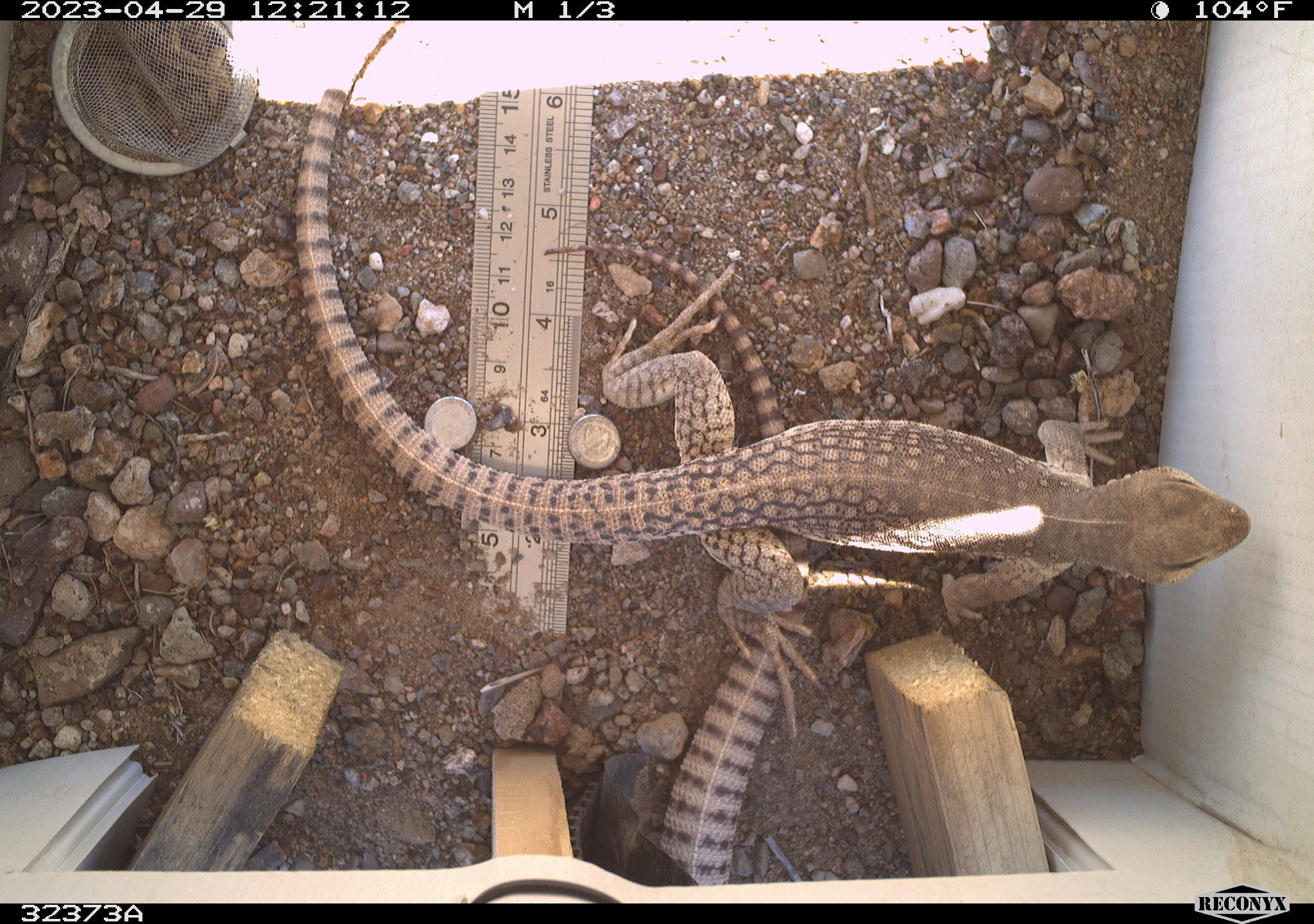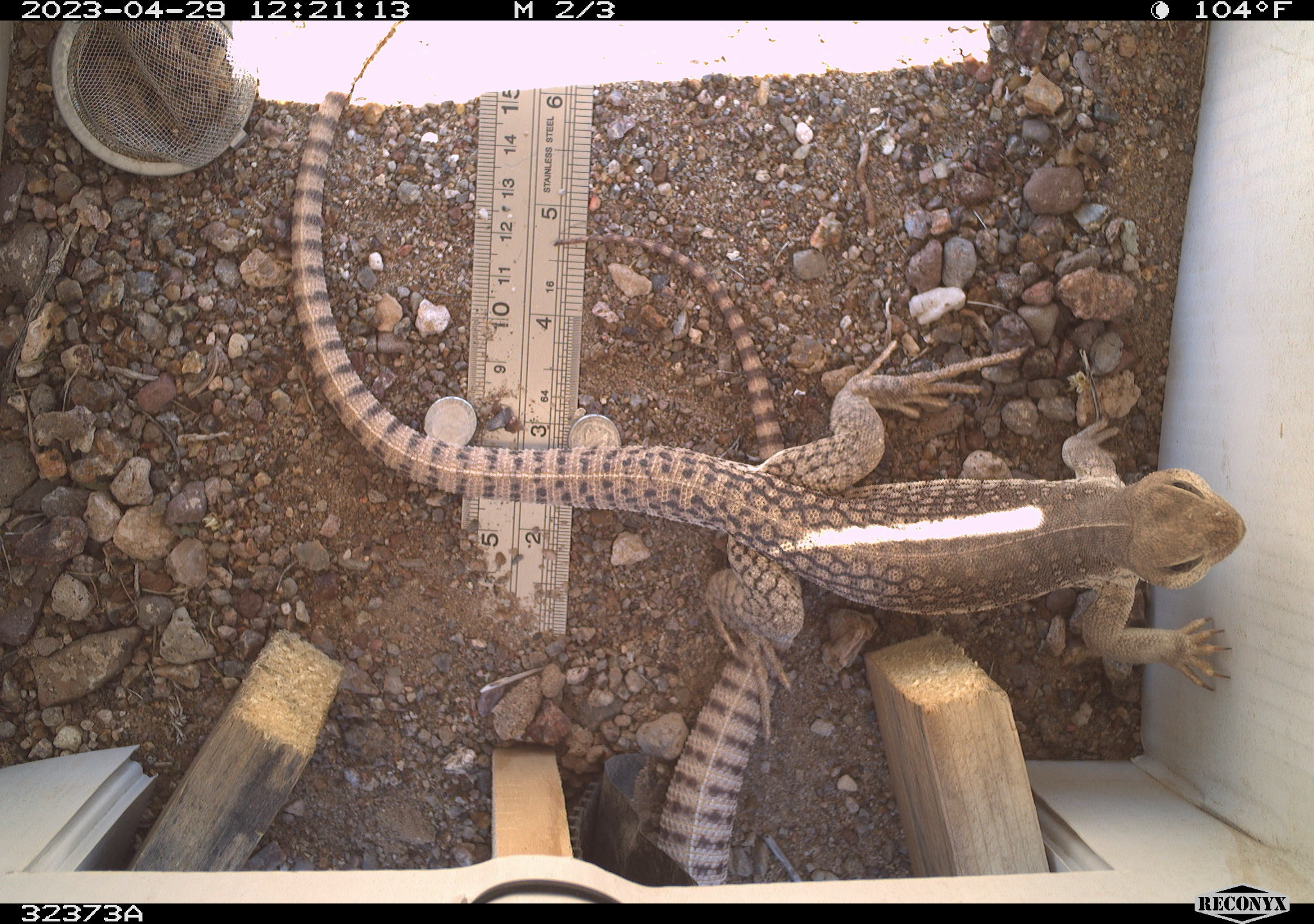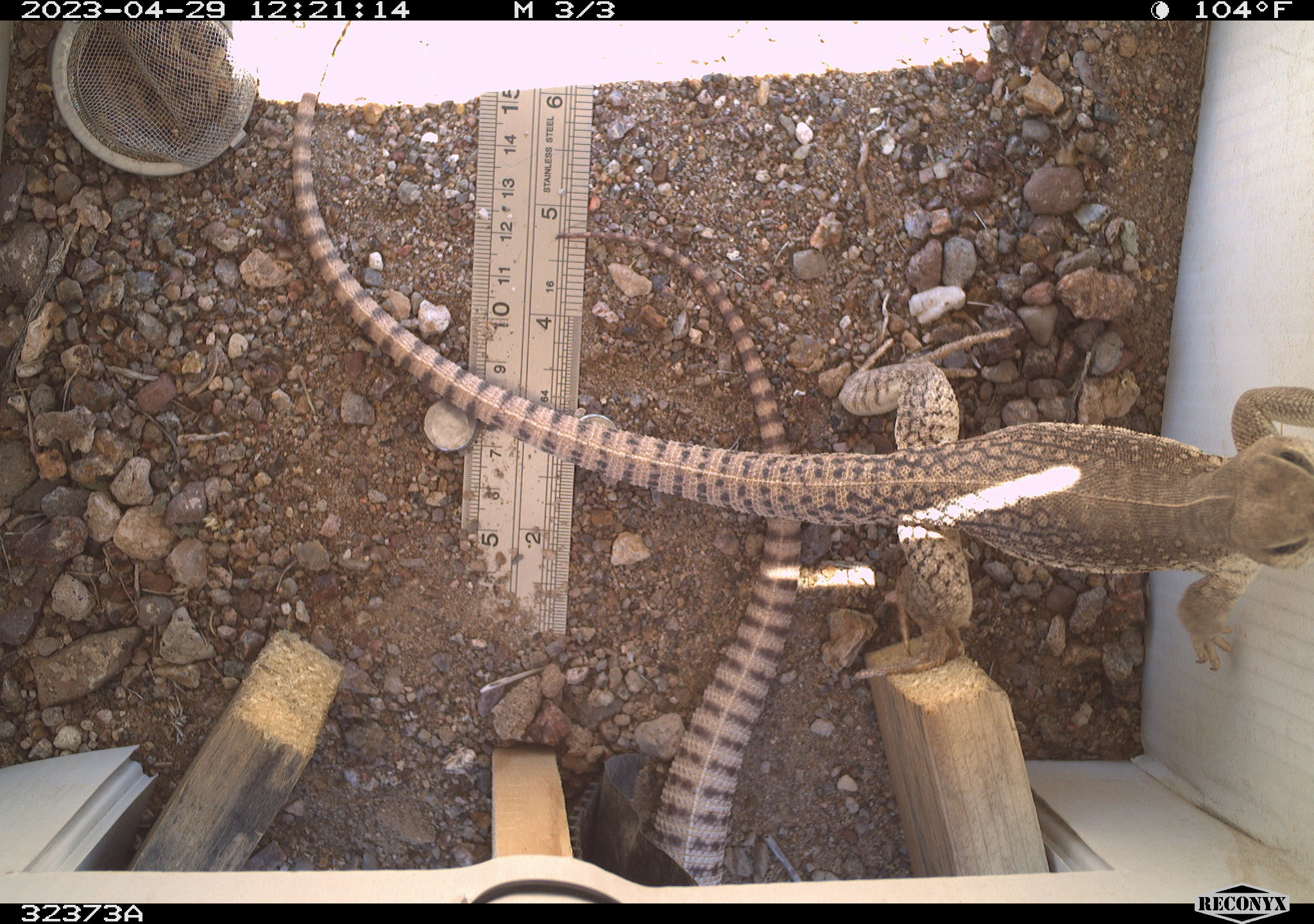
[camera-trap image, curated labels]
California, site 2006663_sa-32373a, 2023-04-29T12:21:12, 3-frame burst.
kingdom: Animalia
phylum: Chordata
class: Reptilia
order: Squamata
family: Iguanidae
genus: Dipsosaurus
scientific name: Dipsosaurus dorsalis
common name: common desert iguana